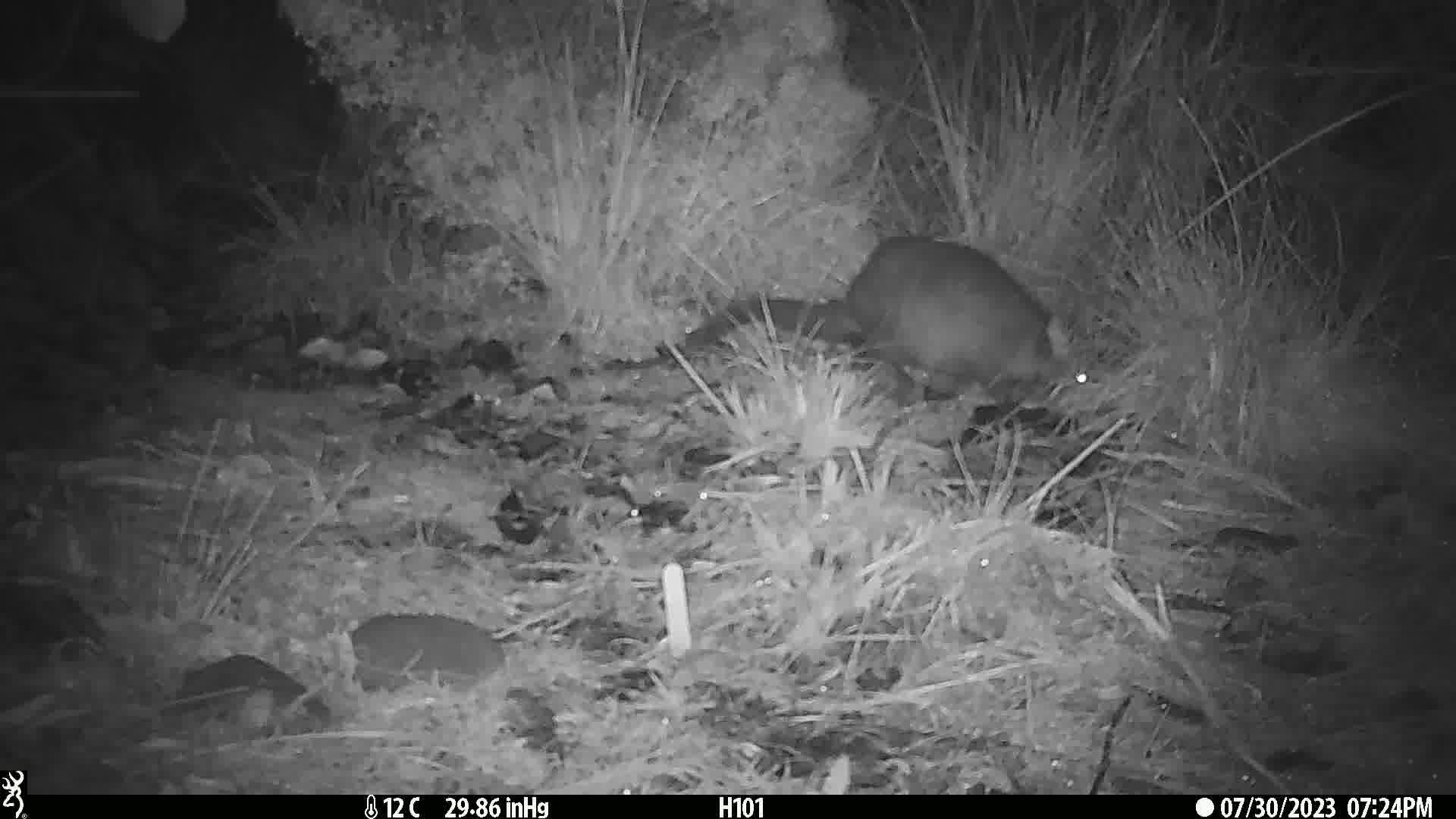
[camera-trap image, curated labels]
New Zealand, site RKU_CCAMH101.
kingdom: Animalia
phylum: Chordata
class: Mammalia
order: Diprotodontia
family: Phalangeridae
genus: Trichosurus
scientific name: Trichosurus vulpecula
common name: common brushtail possum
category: possum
Possum (common brushtail possum) (Trichosurus vulpecula).